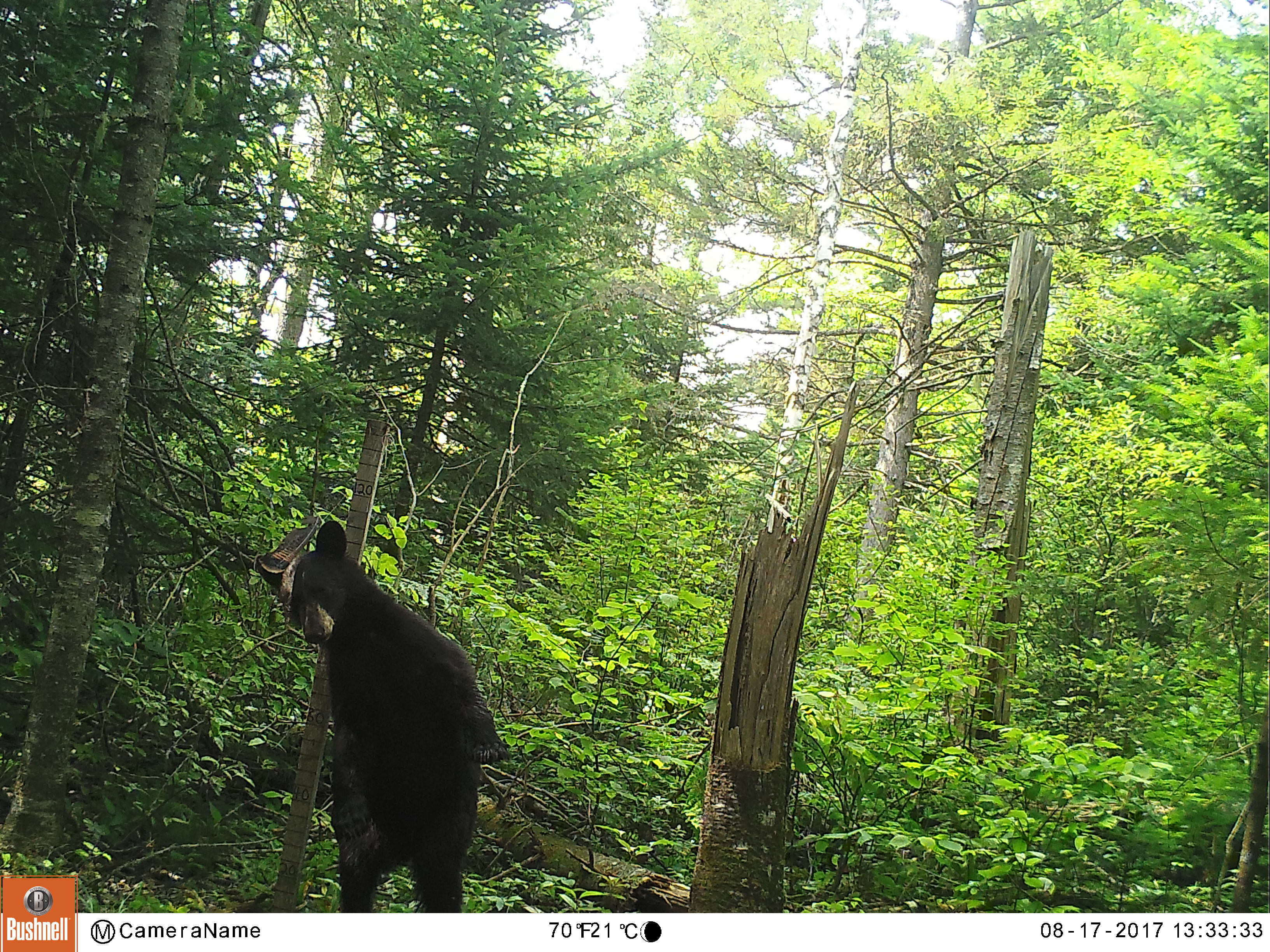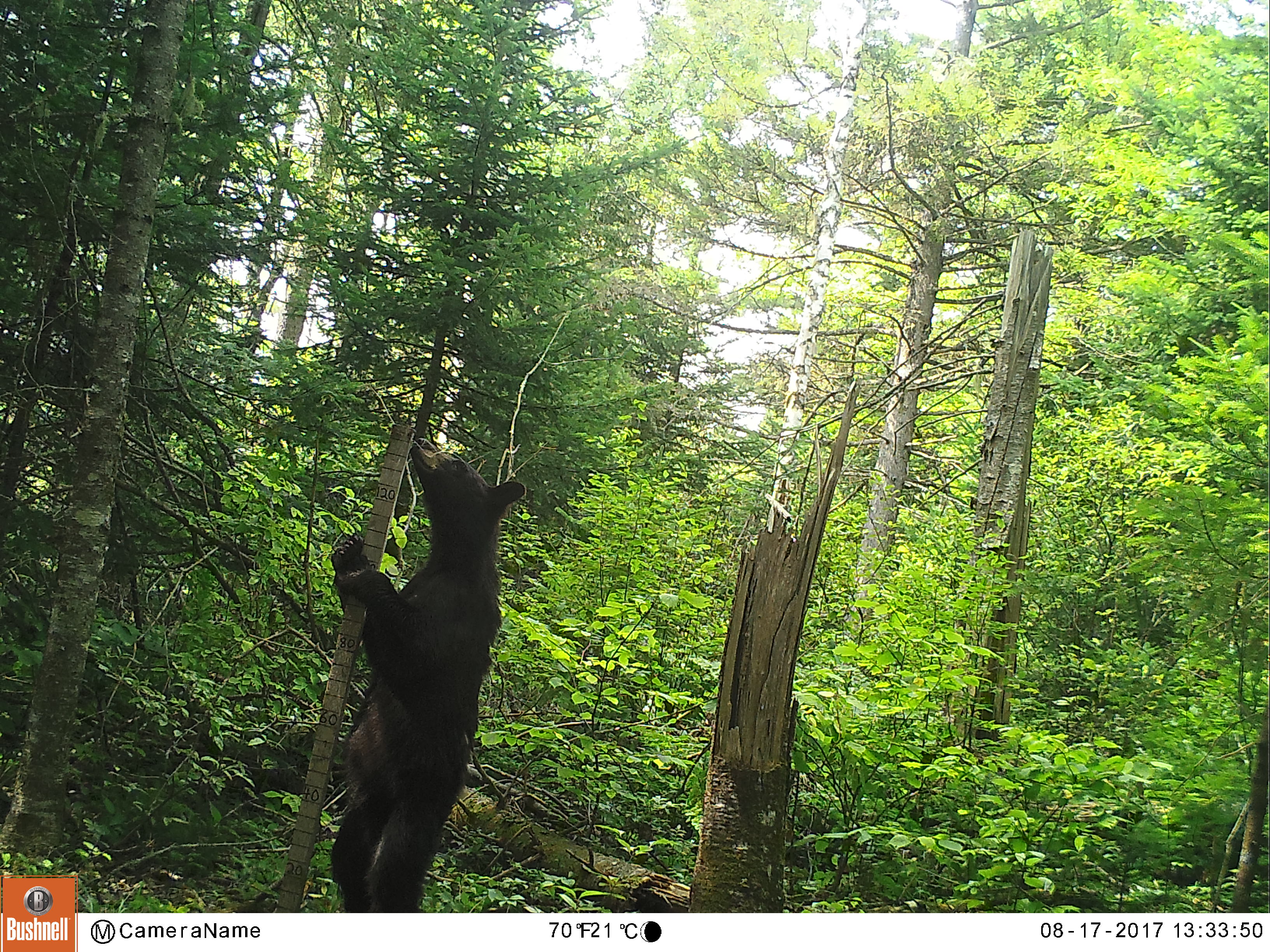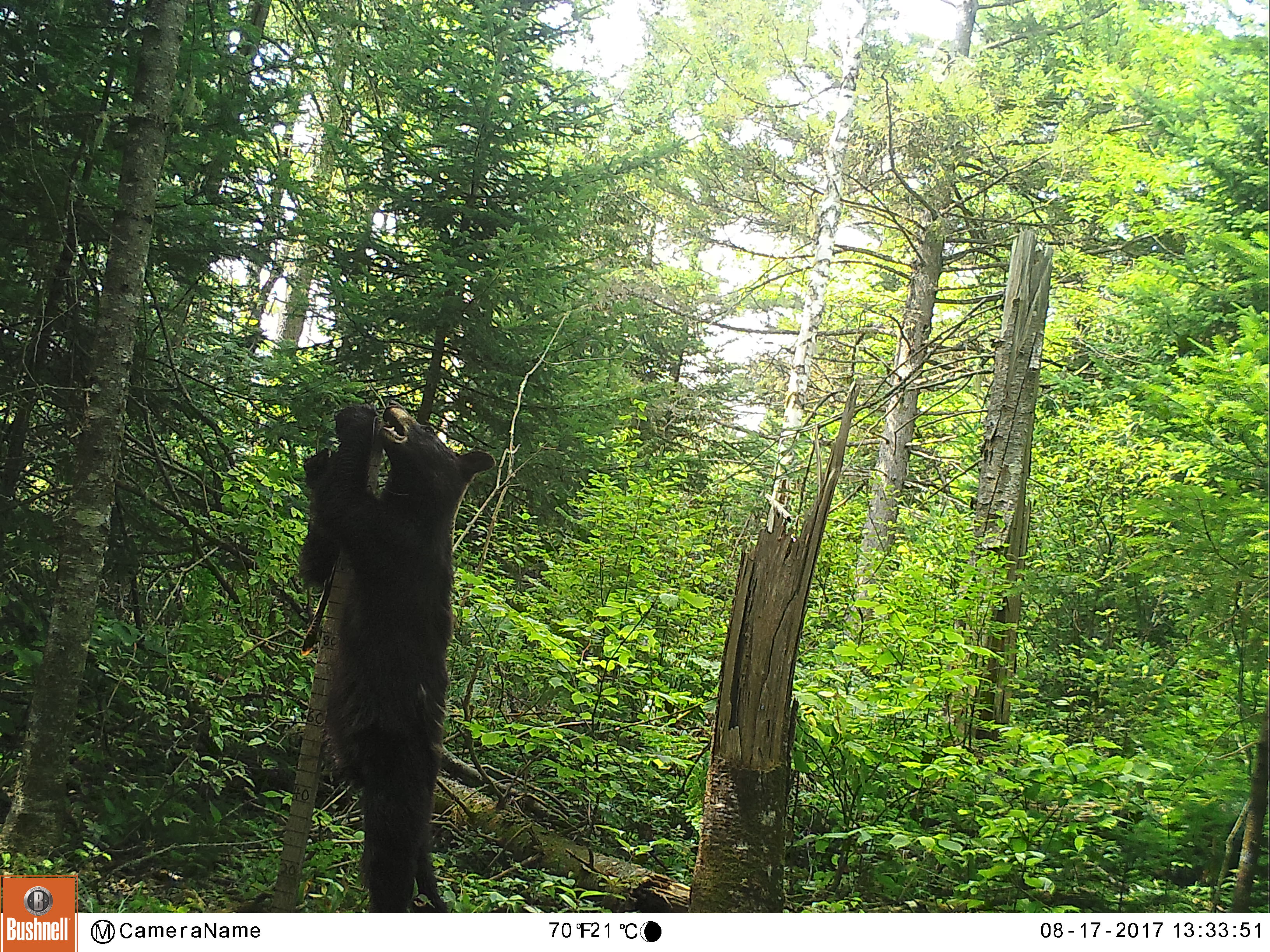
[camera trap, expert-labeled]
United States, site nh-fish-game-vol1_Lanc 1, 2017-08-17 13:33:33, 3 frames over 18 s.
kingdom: Animalia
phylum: Chordata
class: Mammalia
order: Carnivora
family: Ursidae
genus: Ursus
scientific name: Ursus americanus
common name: black bear